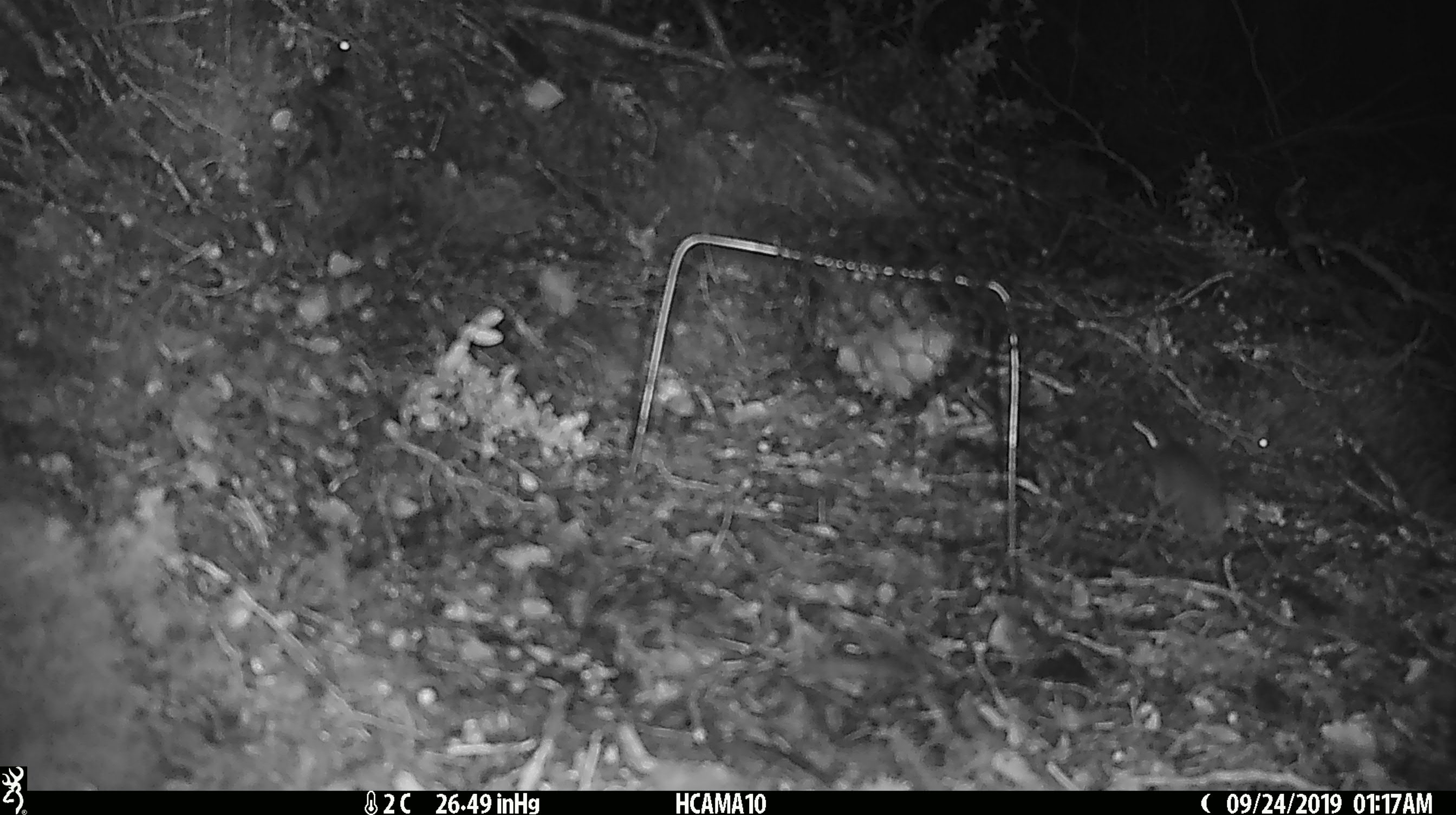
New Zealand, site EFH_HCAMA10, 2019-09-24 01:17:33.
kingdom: Animalia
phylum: Chordata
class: Mammalia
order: Rodentia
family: Muridae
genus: Mus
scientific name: Mus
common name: mouse